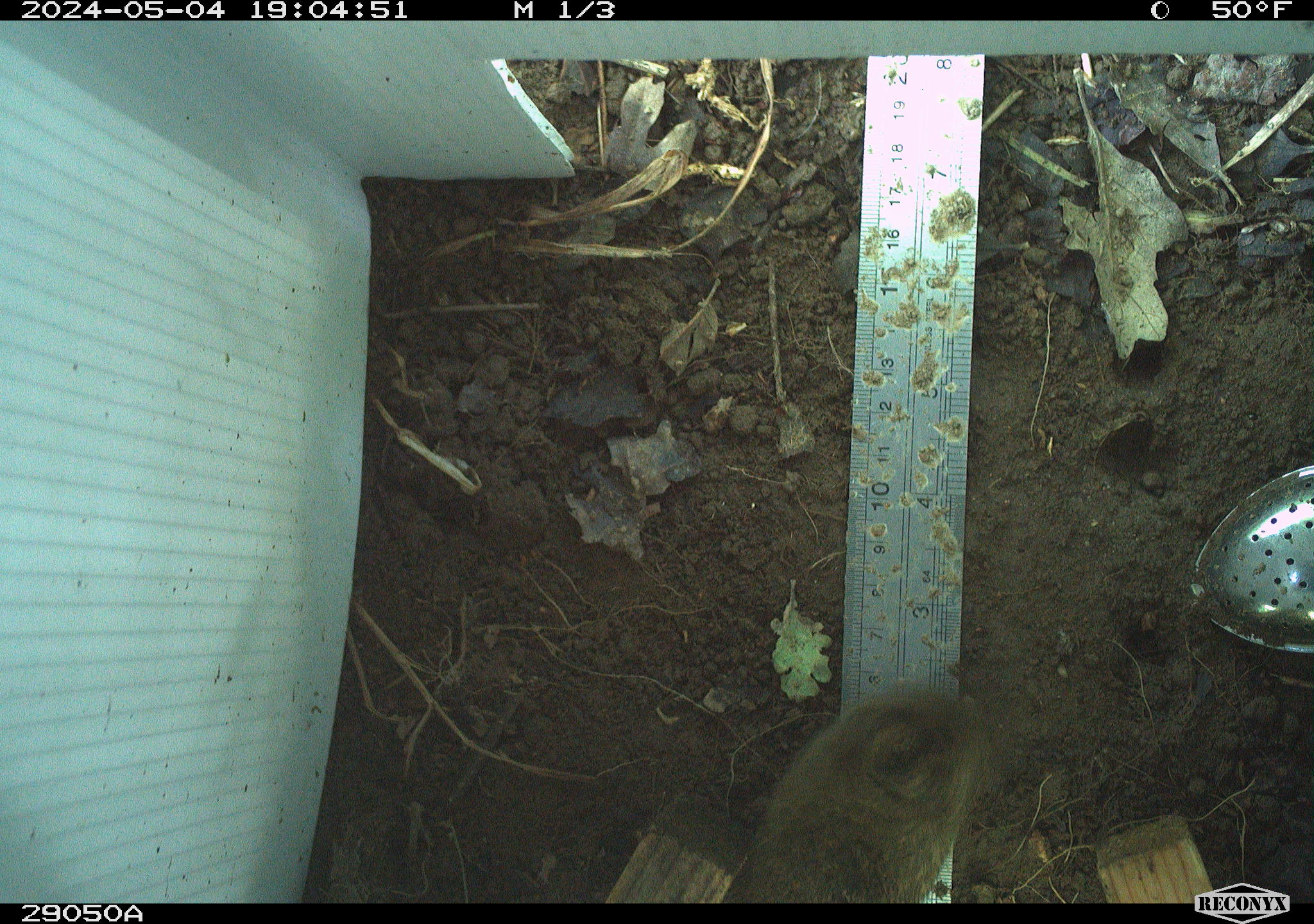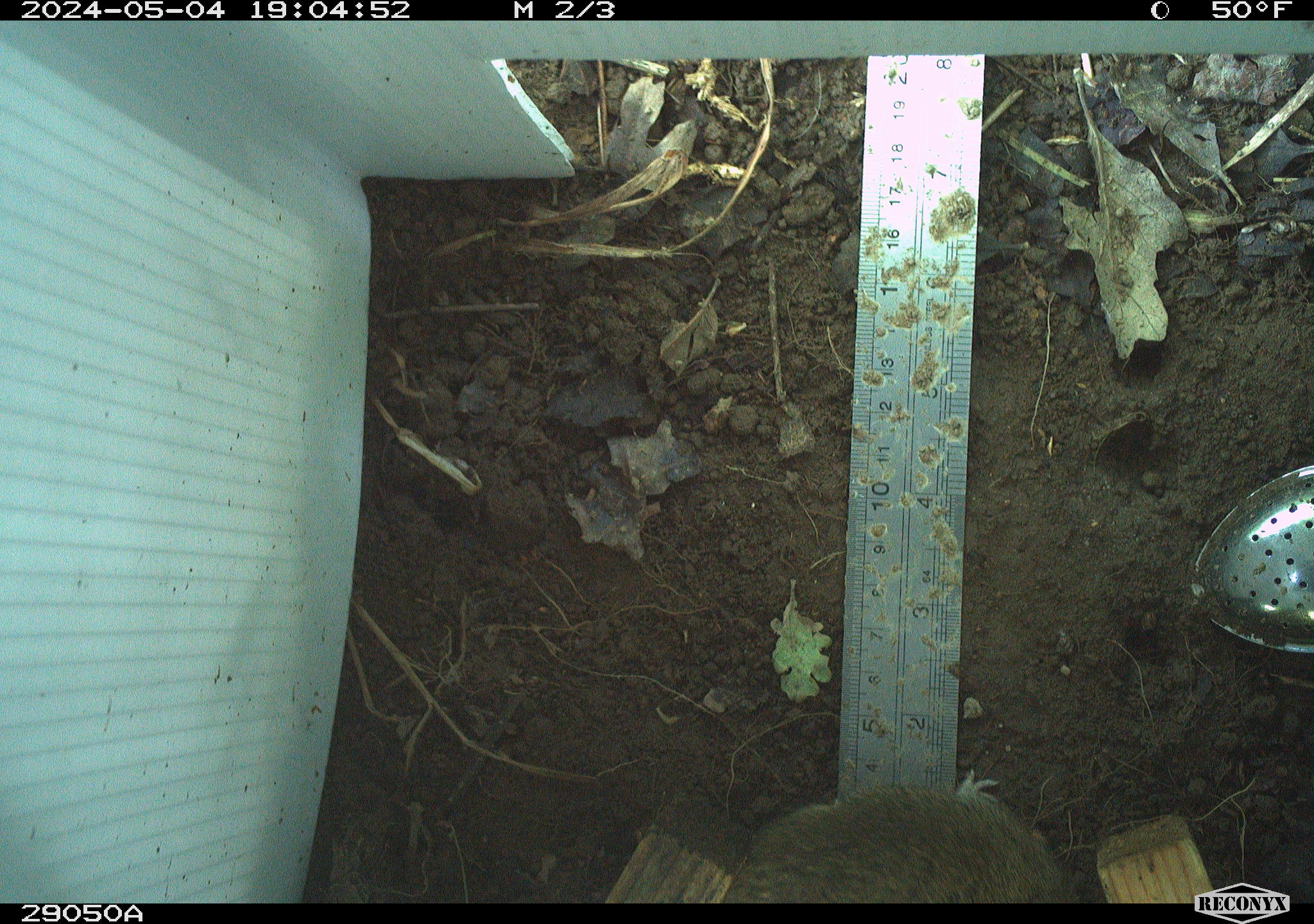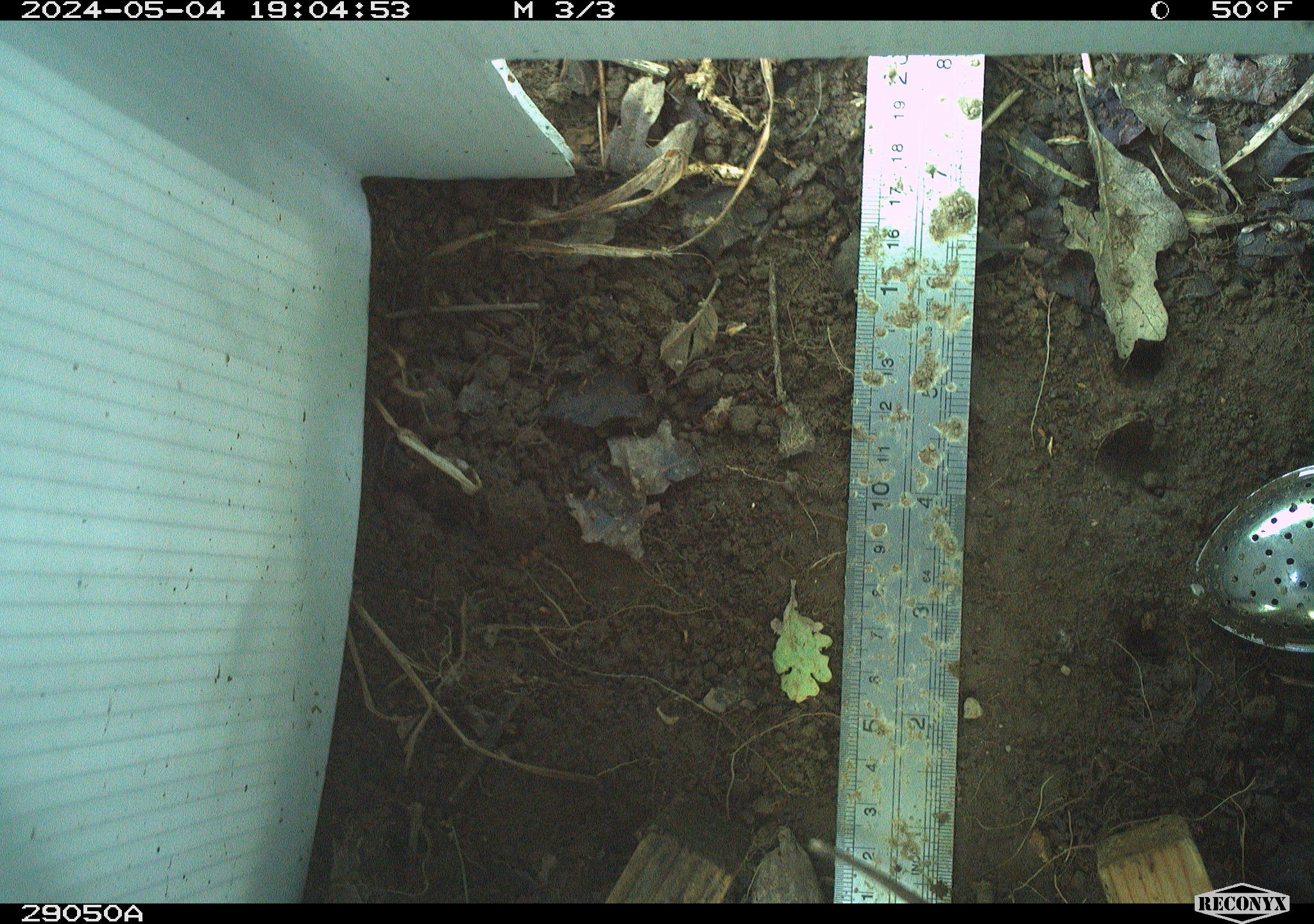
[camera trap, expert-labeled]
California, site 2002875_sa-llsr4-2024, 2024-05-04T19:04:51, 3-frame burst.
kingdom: Animalia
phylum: Chordata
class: Mammalia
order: Rodentia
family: Cricetidae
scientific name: Arvicolinae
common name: voles, lemmings, and muskrats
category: arvicolinae subfamily